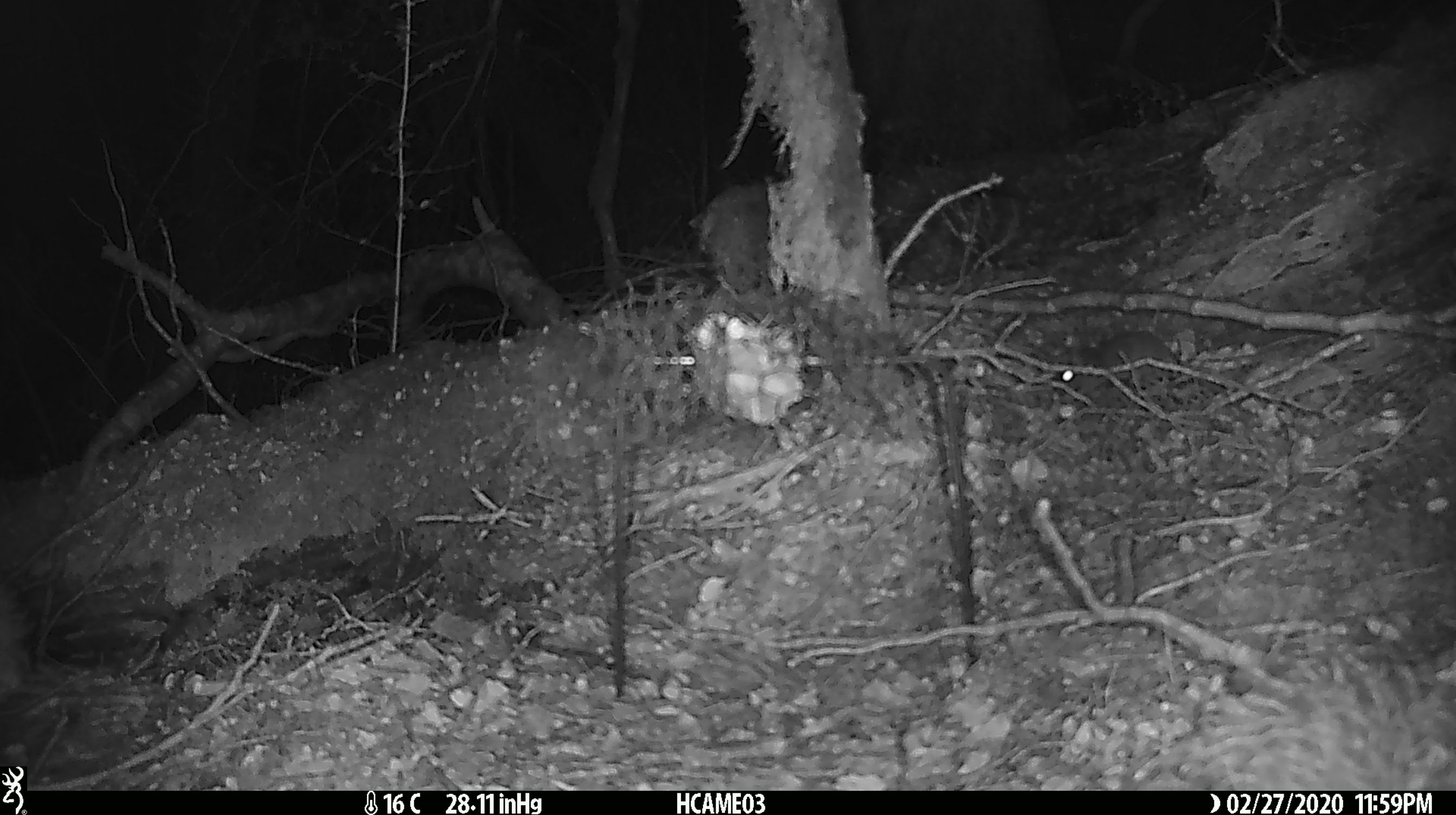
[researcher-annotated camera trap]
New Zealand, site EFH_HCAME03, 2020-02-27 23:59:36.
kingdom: Animalia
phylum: Chordata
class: Mammalia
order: Rodentia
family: Muridae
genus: Mus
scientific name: Mus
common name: mouse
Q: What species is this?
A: Mouse (Mus).